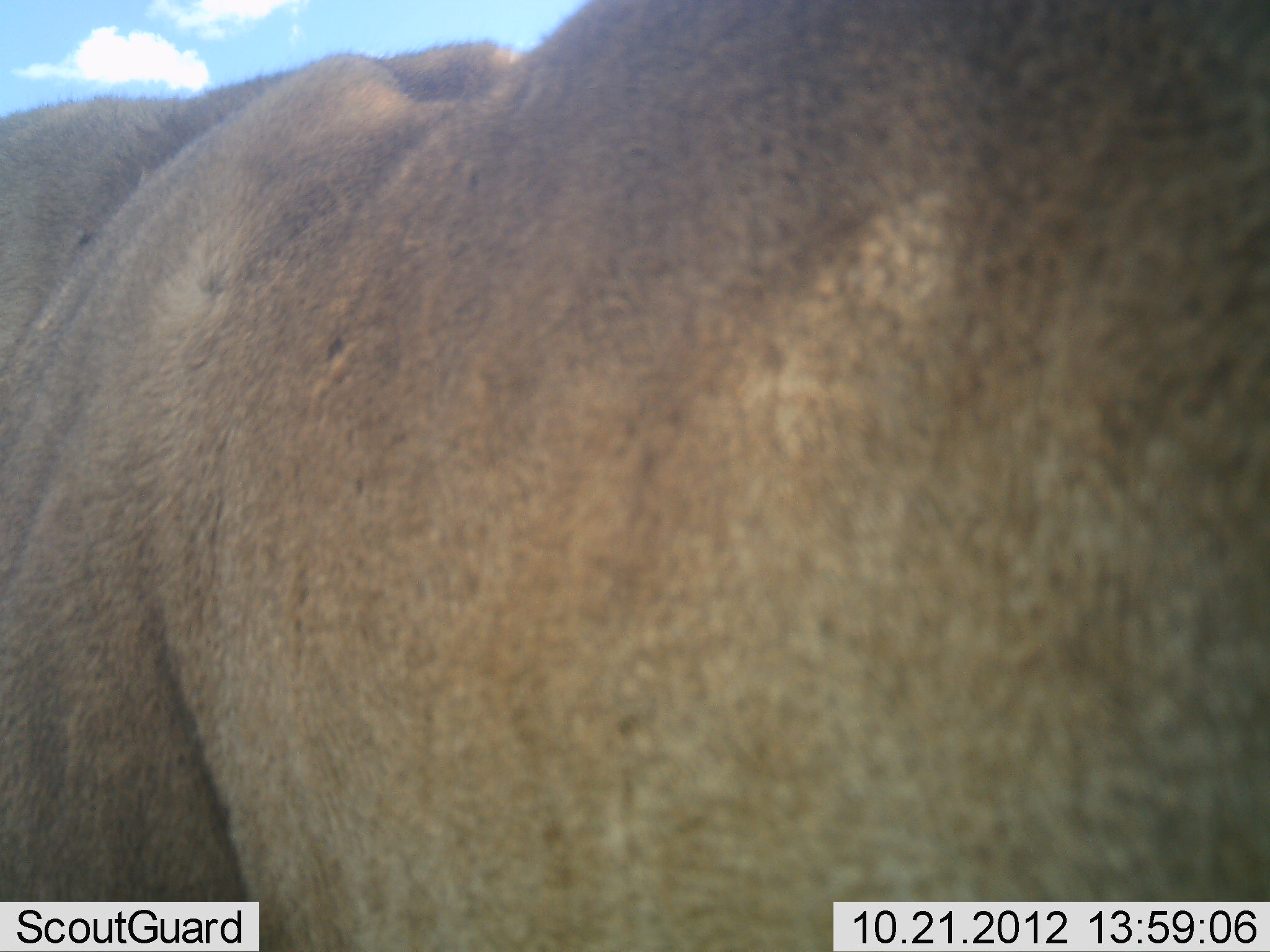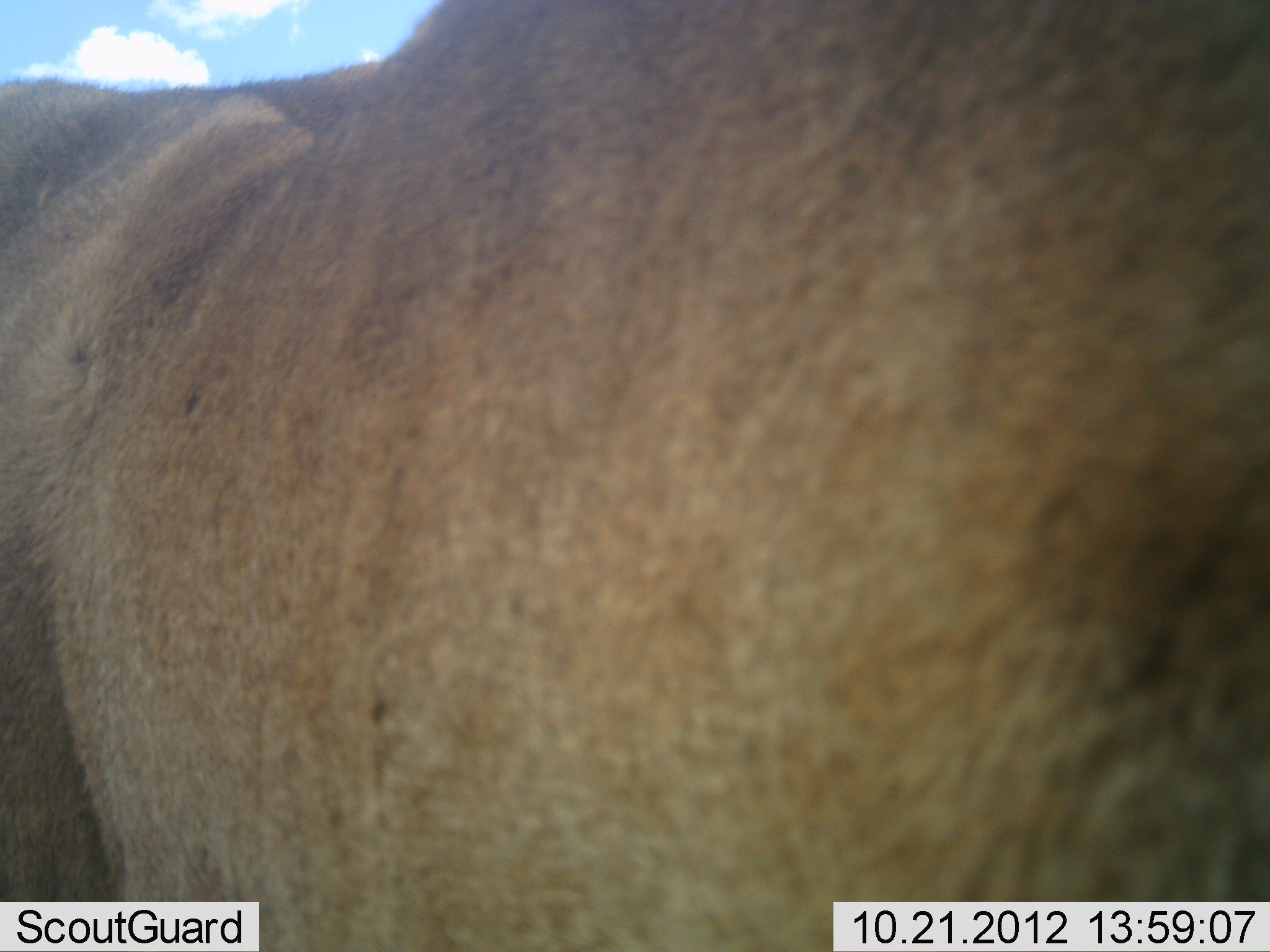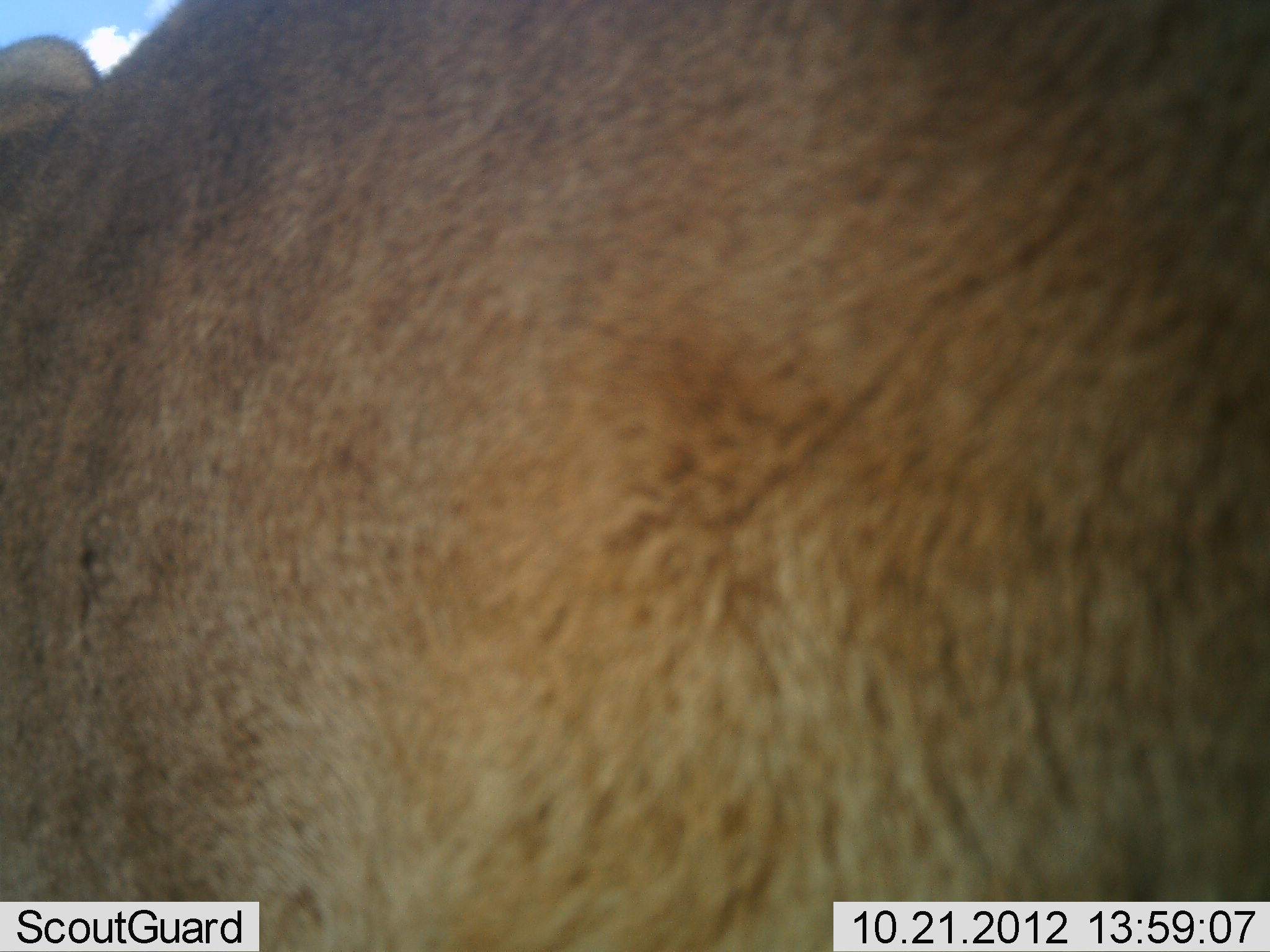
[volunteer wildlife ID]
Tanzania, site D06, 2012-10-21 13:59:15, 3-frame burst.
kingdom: Animalia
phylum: Chordata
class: Mammalia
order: Carnivora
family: Felidae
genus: Panthera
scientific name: Panthera leo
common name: lion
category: lionfemale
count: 1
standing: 50%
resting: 10%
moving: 40%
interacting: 0%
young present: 0%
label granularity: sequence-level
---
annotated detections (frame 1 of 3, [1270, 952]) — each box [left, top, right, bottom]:
animal: [0, 1, 1269, 951]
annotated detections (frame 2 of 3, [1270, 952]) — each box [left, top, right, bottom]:
animal: [0, 0, 1270, 950]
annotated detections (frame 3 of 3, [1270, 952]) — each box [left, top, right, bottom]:
animal: [2, 1, 1269, 952]